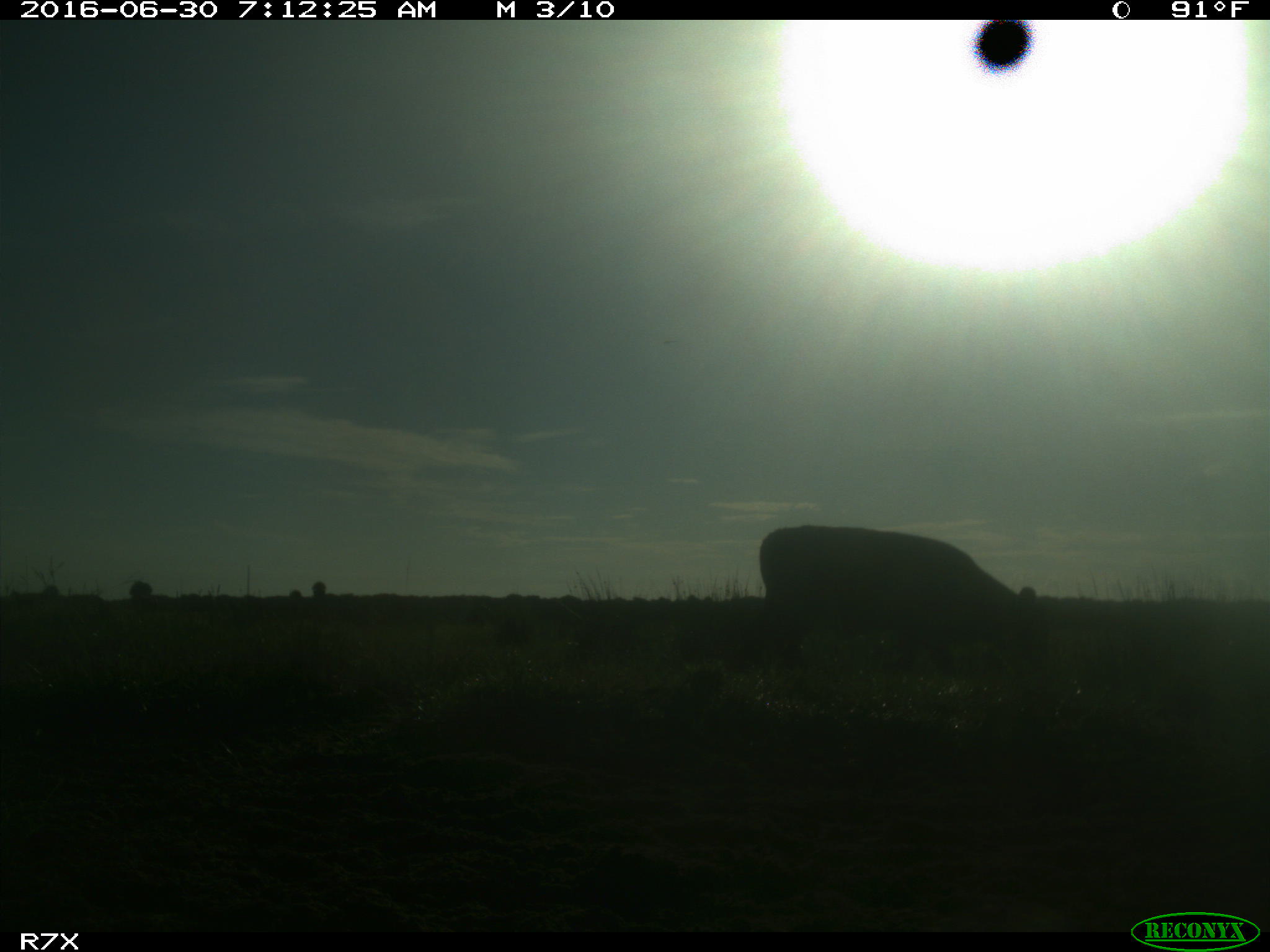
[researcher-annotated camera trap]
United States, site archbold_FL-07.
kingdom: Animalia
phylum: Chordata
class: Mammalia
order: Artiodactyla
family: Bovidae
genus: Bos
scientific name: Bos taurus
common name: domestic cow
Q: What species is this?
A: Bos taurus (domestic cow).